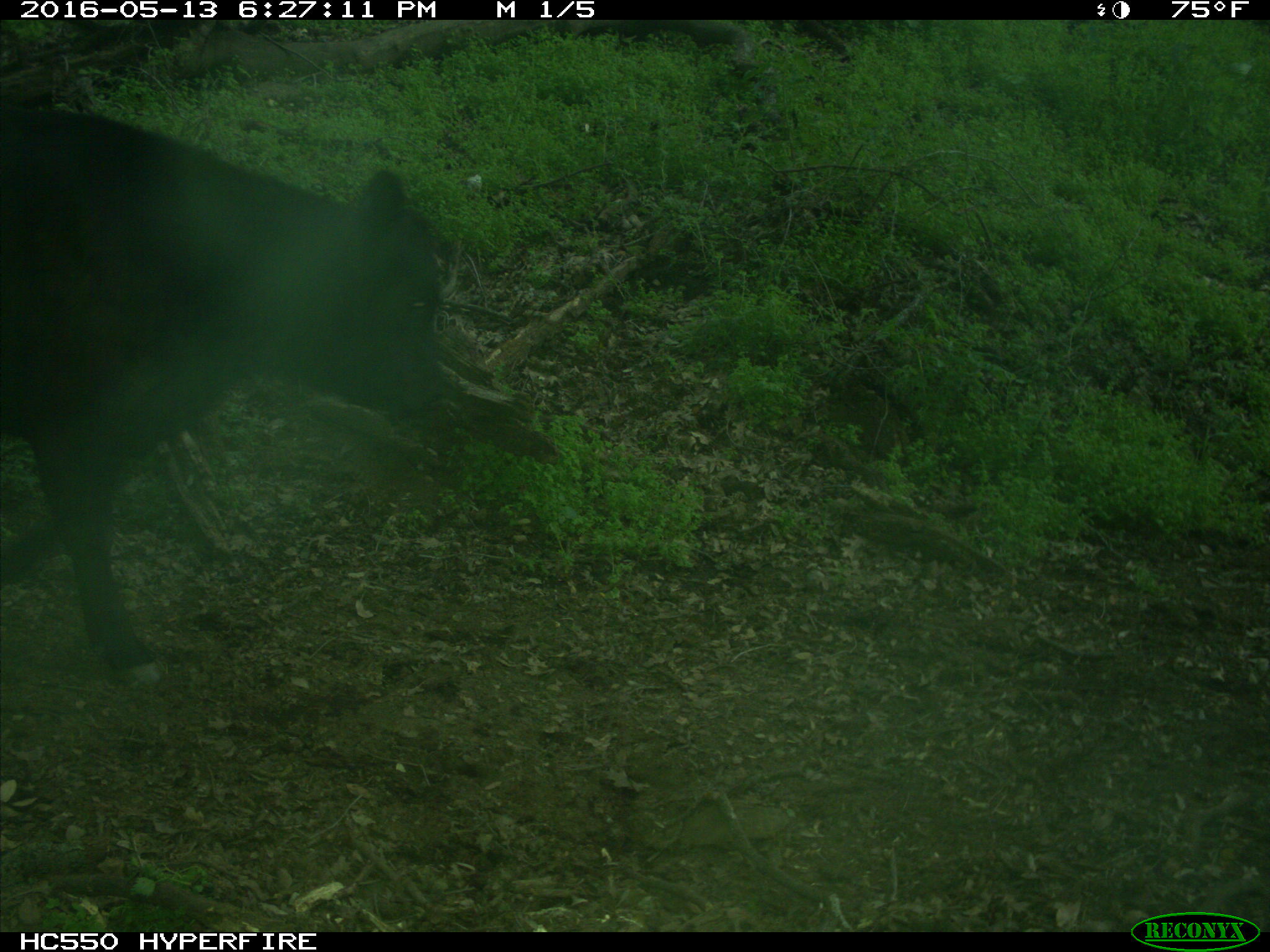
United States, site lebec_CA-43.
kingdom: Animalia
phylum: Chordata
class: Mammalia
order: Artiodactyla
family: Bovidae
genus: Bos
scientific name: Bos taurus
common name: domestic cow